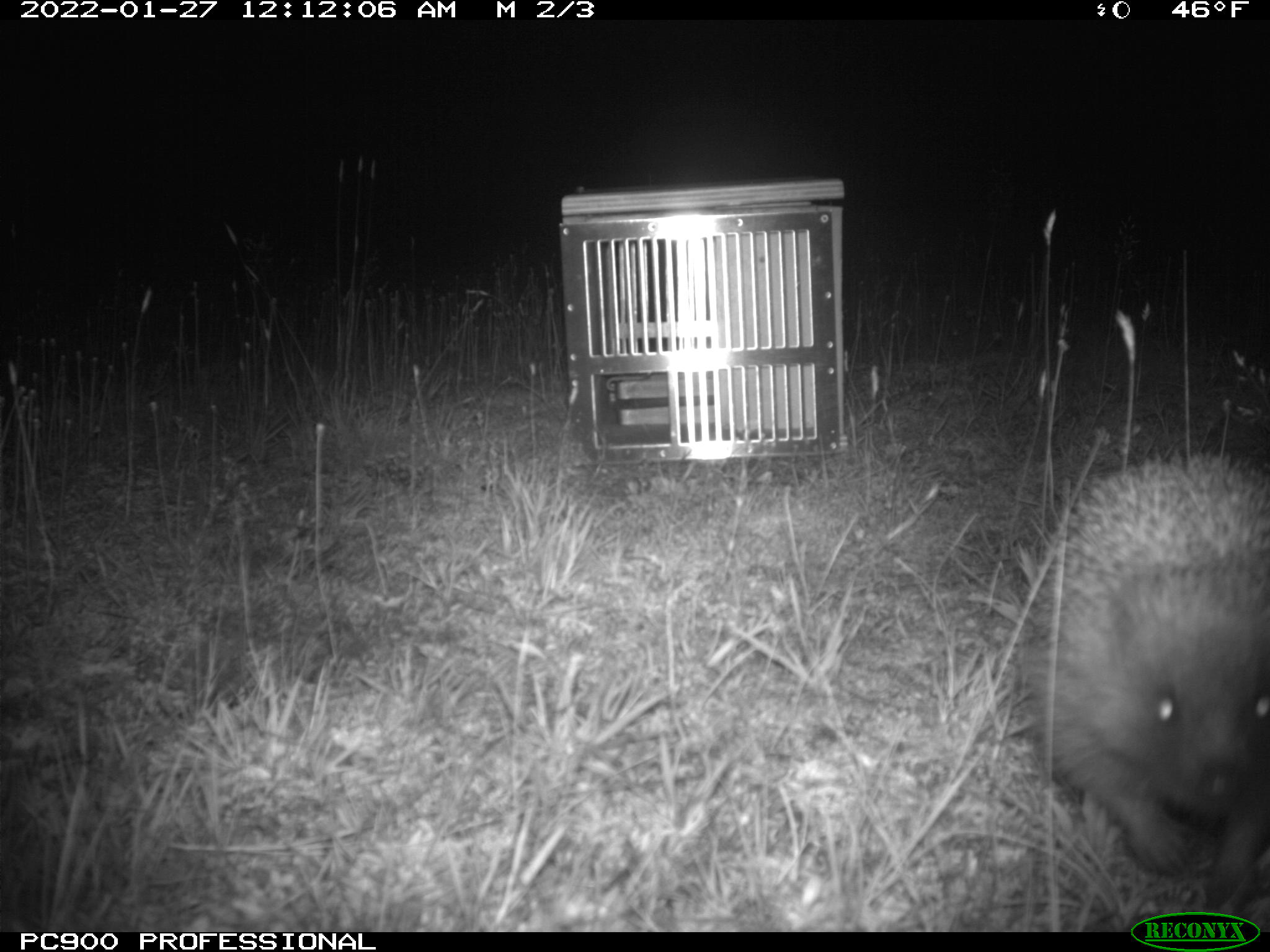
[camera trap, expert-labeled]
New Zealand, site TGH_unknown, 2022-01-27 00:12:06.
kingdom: Animalia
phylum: Chordata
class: Mammalia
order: Eulipotyphla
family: Erinaceidae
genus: Erinaceus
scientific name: Erinaceus europaeus europaeus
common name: european hedgehog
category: hedgehog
Hedgehog (european hedgehog) (Erinaceus europaeus europaeus).